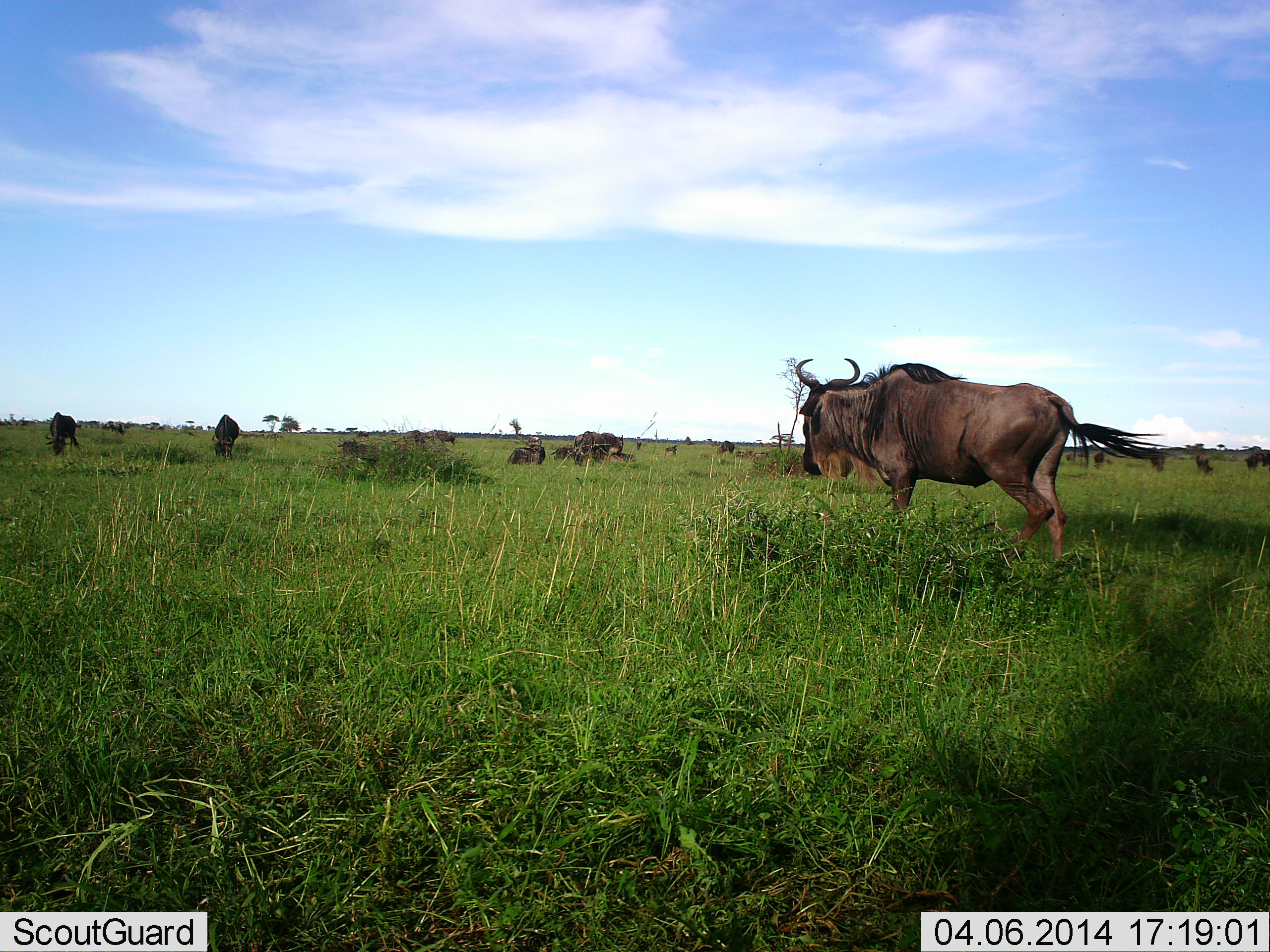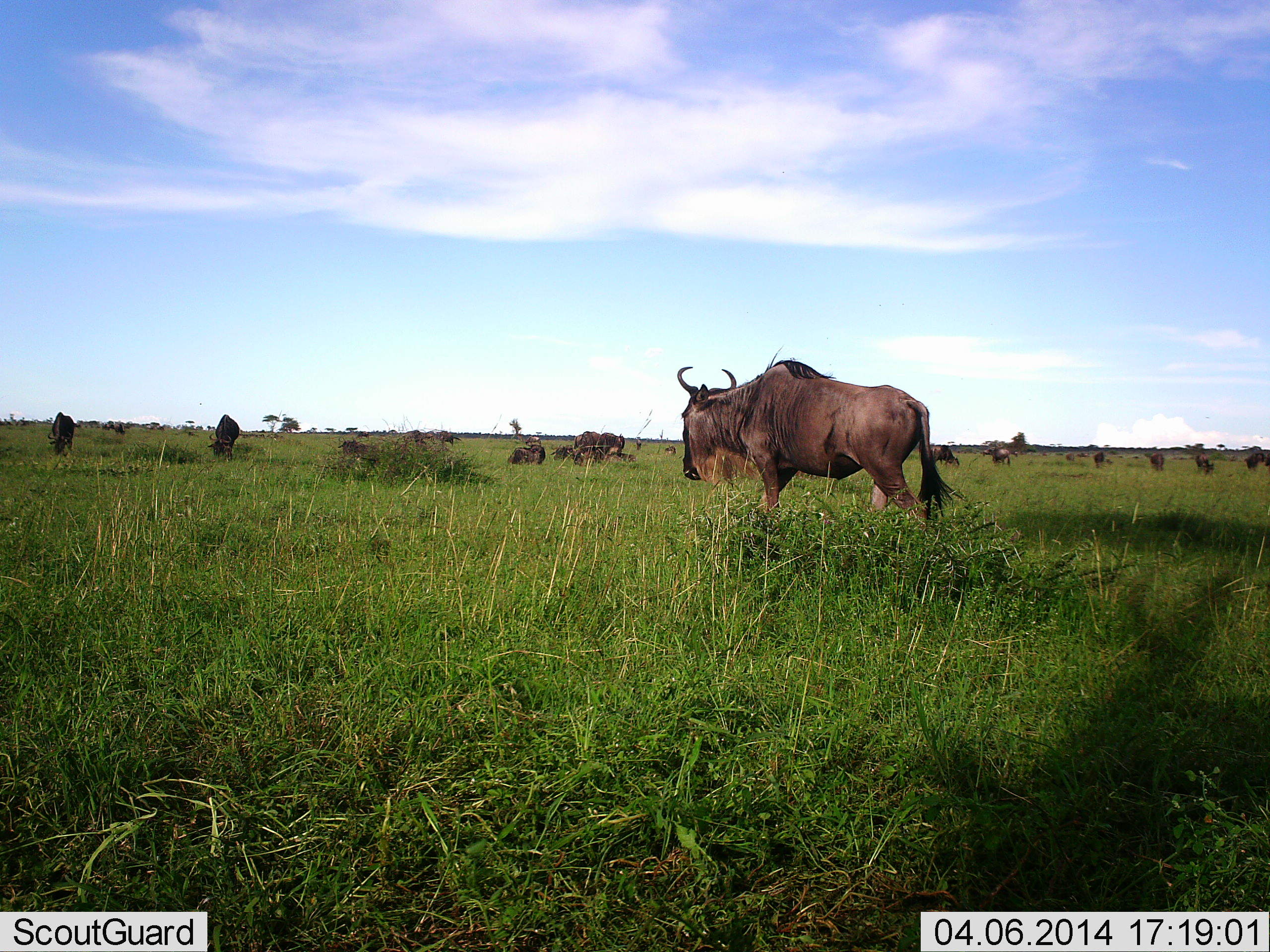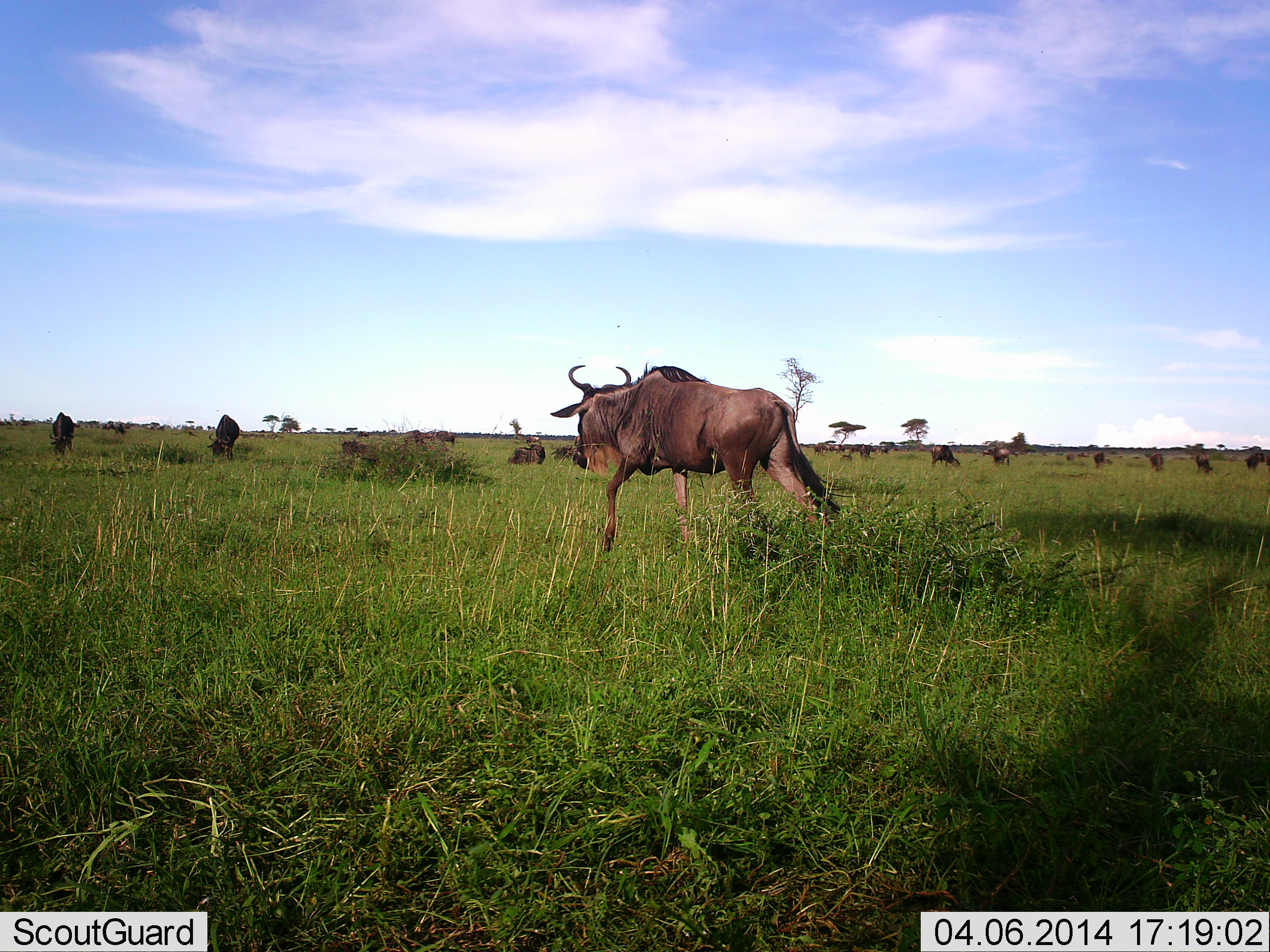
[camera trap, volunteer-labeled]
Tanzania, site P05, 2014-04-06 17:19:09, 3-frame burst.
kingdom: Animalia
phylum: Chordata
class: Mammalia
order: Artiodactyla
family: Bovidae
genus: Connochaetes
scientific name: Connochaetes taurinus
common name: blue wildebeest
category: wildebeest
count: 11-50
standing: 50%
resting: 20%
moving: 100%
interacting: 0%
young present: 0%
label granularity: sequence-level